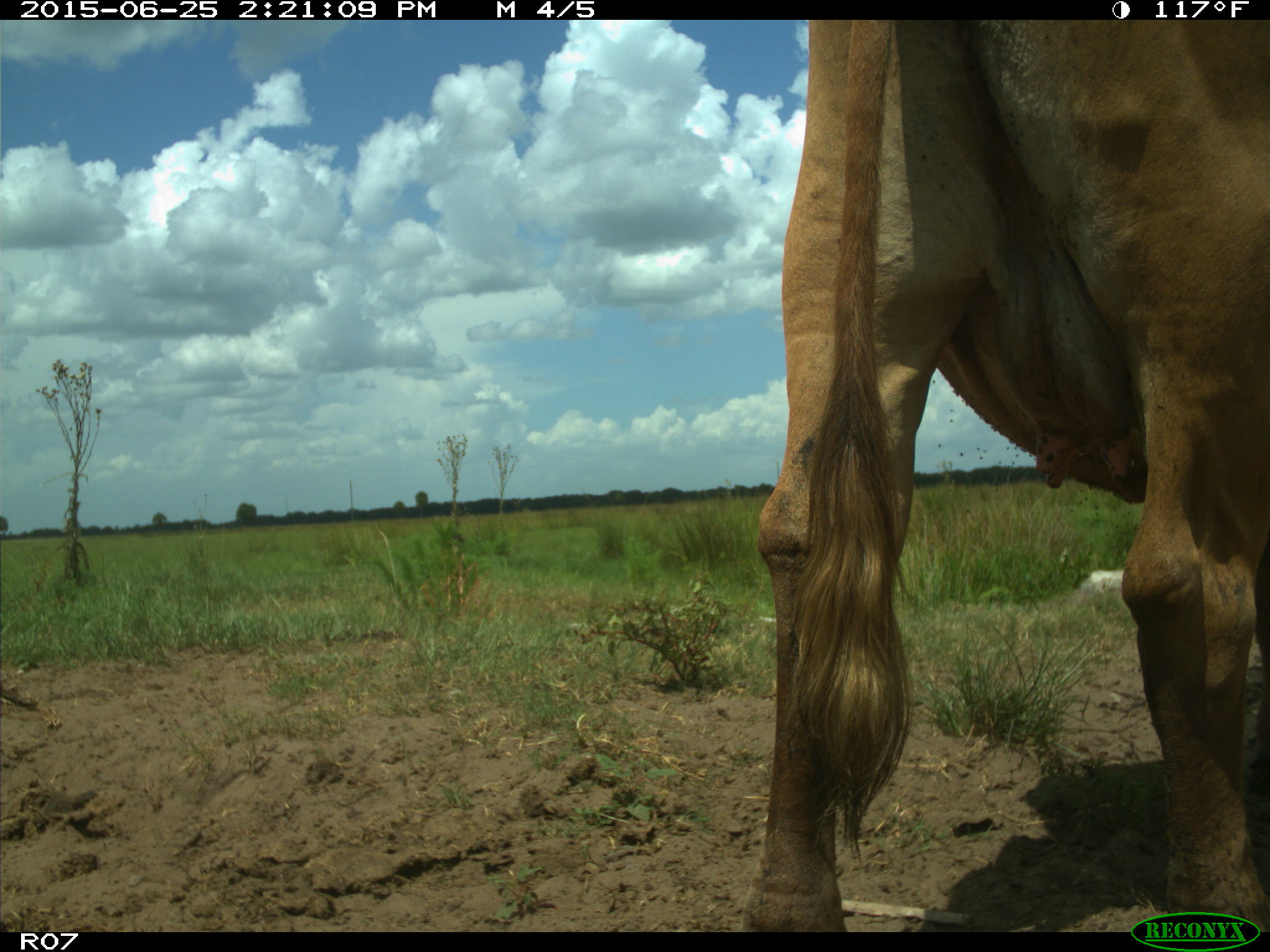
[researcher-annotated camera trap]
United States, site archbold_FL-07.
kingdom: Animalia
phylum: Chordata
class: Mammalia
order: Artiodactyla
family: Bovidae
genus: Bos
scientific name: Bos taurus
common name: domestic cow